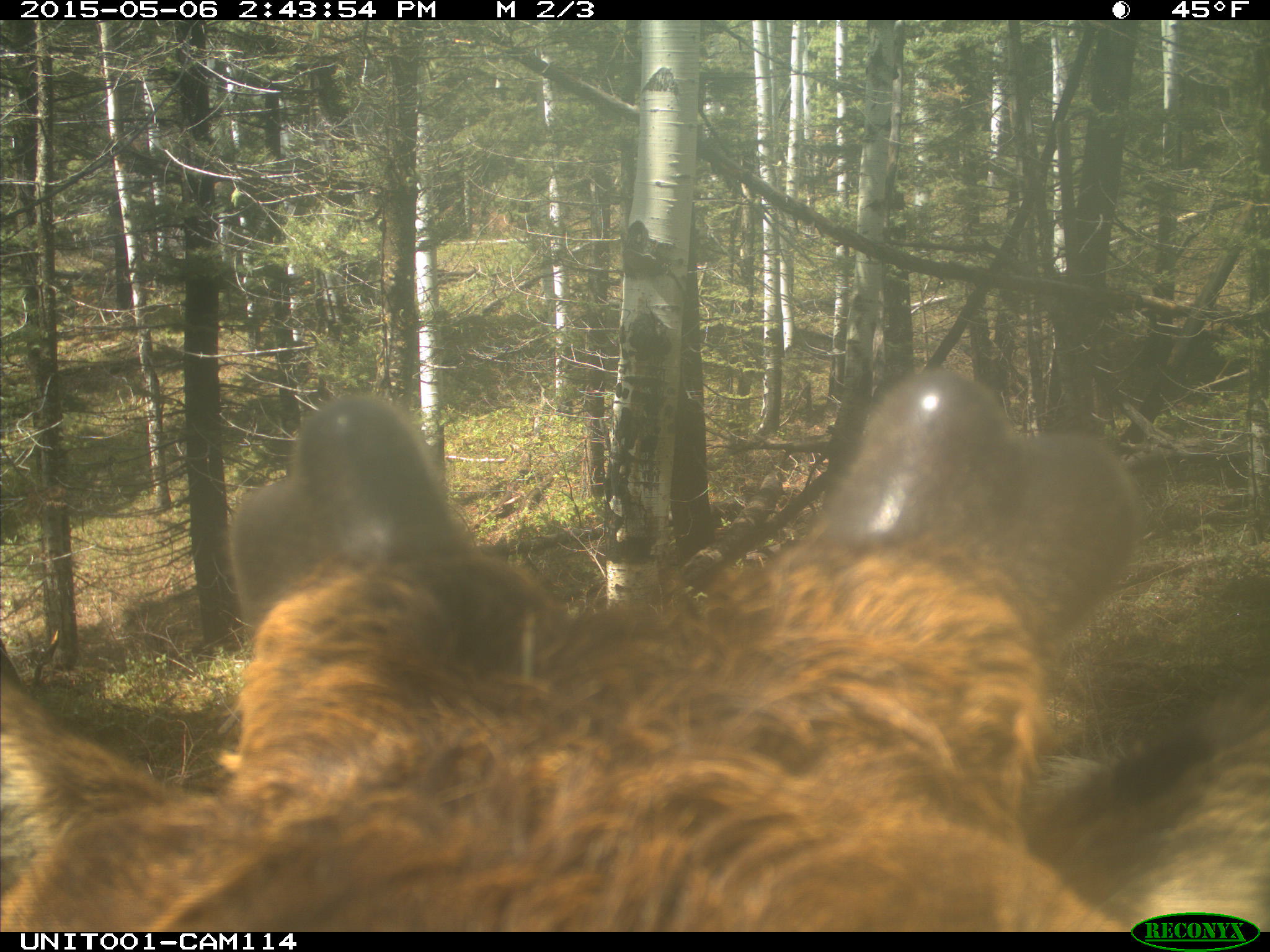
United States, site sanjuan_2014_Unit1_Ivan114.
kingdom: Animalia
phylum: Chordata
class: Mammalia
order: Artiodactyla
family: Cervidae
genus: Cervus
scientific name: Cervus elaphus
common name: red deer